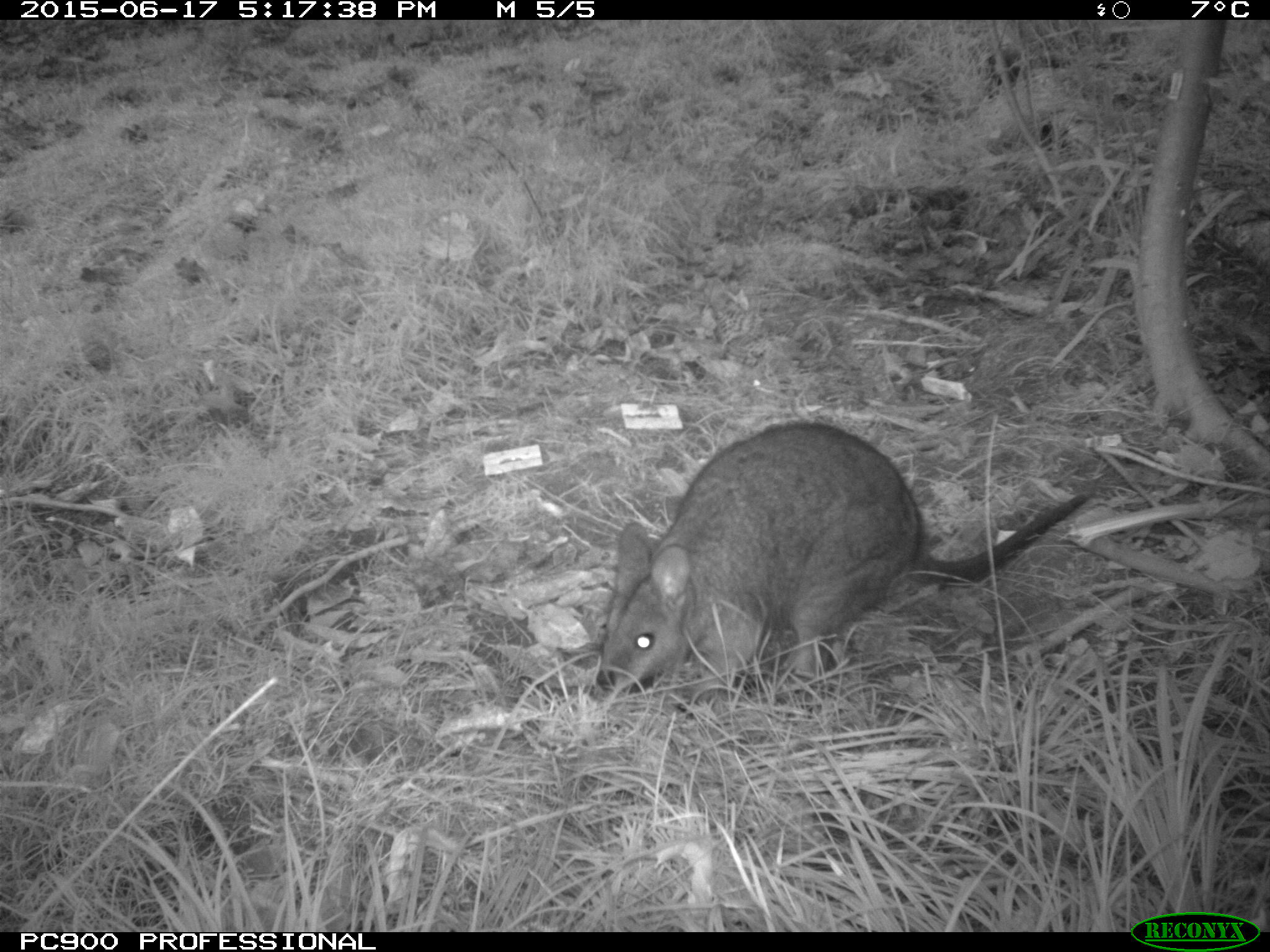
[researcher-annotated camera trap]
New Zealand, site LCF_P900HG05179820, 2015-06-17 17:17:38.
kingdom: Animalia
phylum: Chordata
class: Mammalia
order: Diprotodontia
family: Macropodidae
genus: Notamacropus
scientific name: Notamacropus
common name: wallaby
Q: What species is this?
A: Wallaby (Notamacropus).